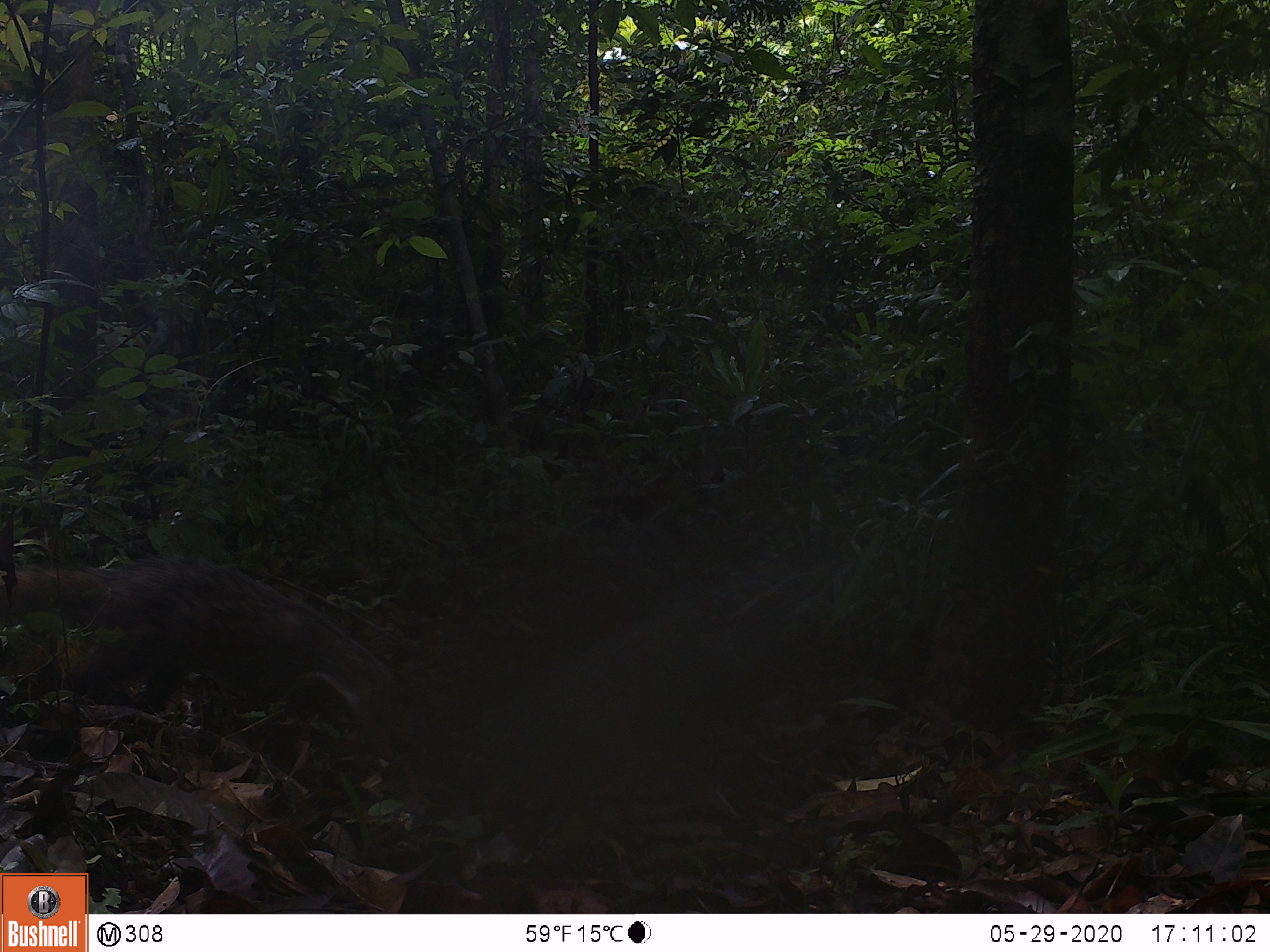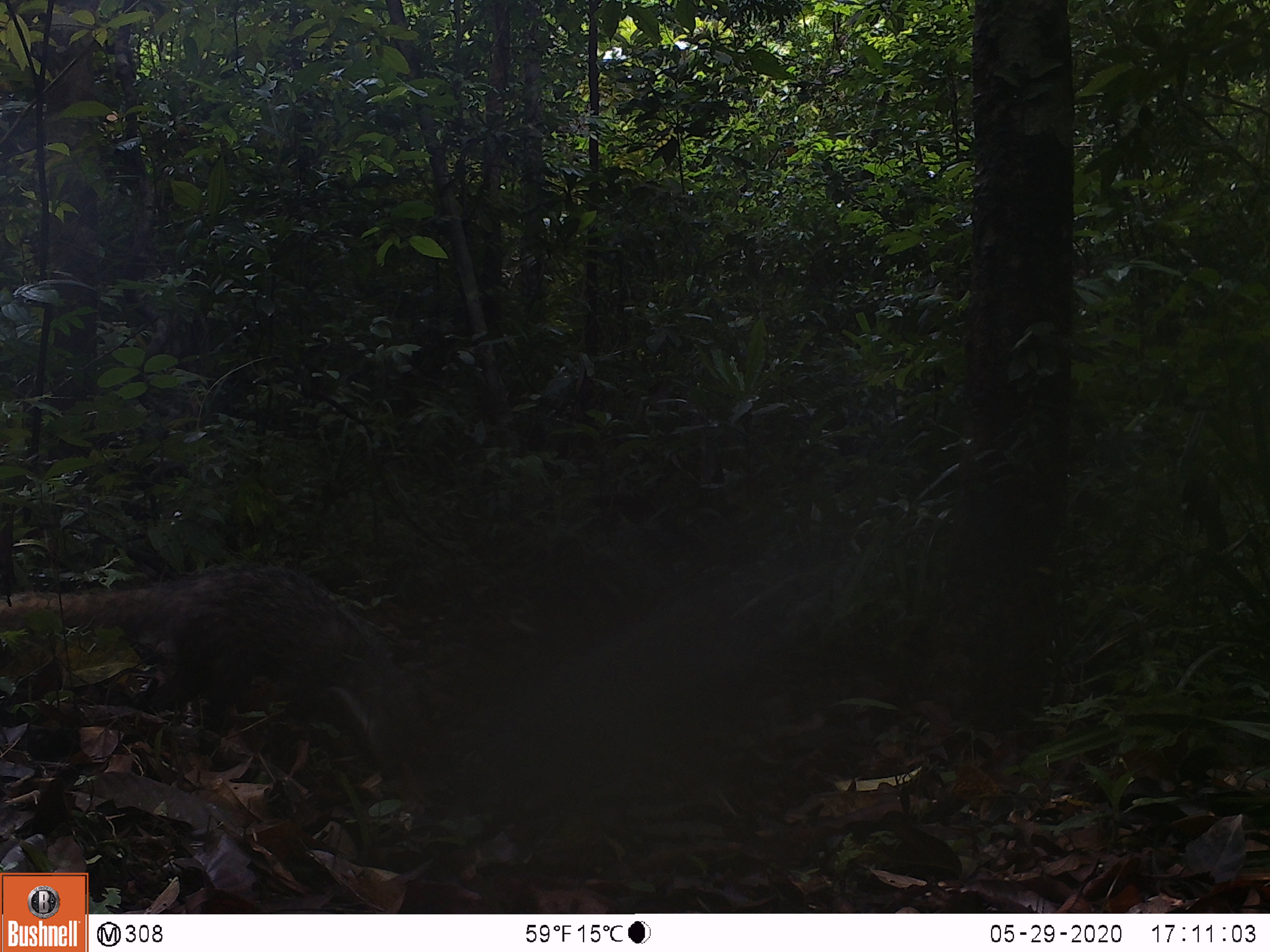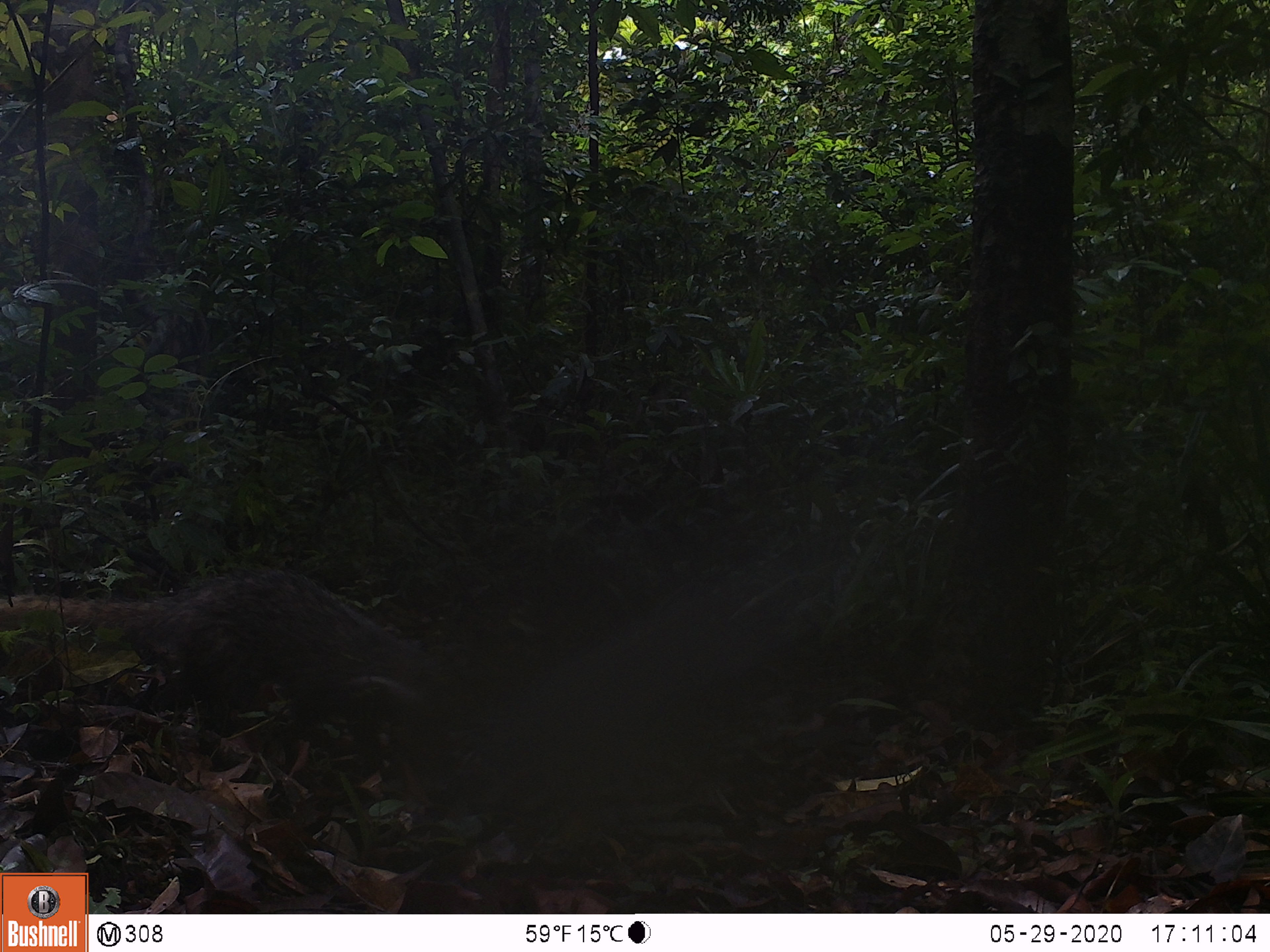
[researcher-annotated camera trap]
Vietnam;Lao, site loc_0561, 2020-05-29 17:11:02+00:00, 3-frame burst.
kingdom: Animalia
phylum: Chordata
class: Mammalia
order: Carnivora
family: Herpestidae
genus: Urva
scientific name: Urva urva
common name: crab-eating mongoose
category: crab eating mongoose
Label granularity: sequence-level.